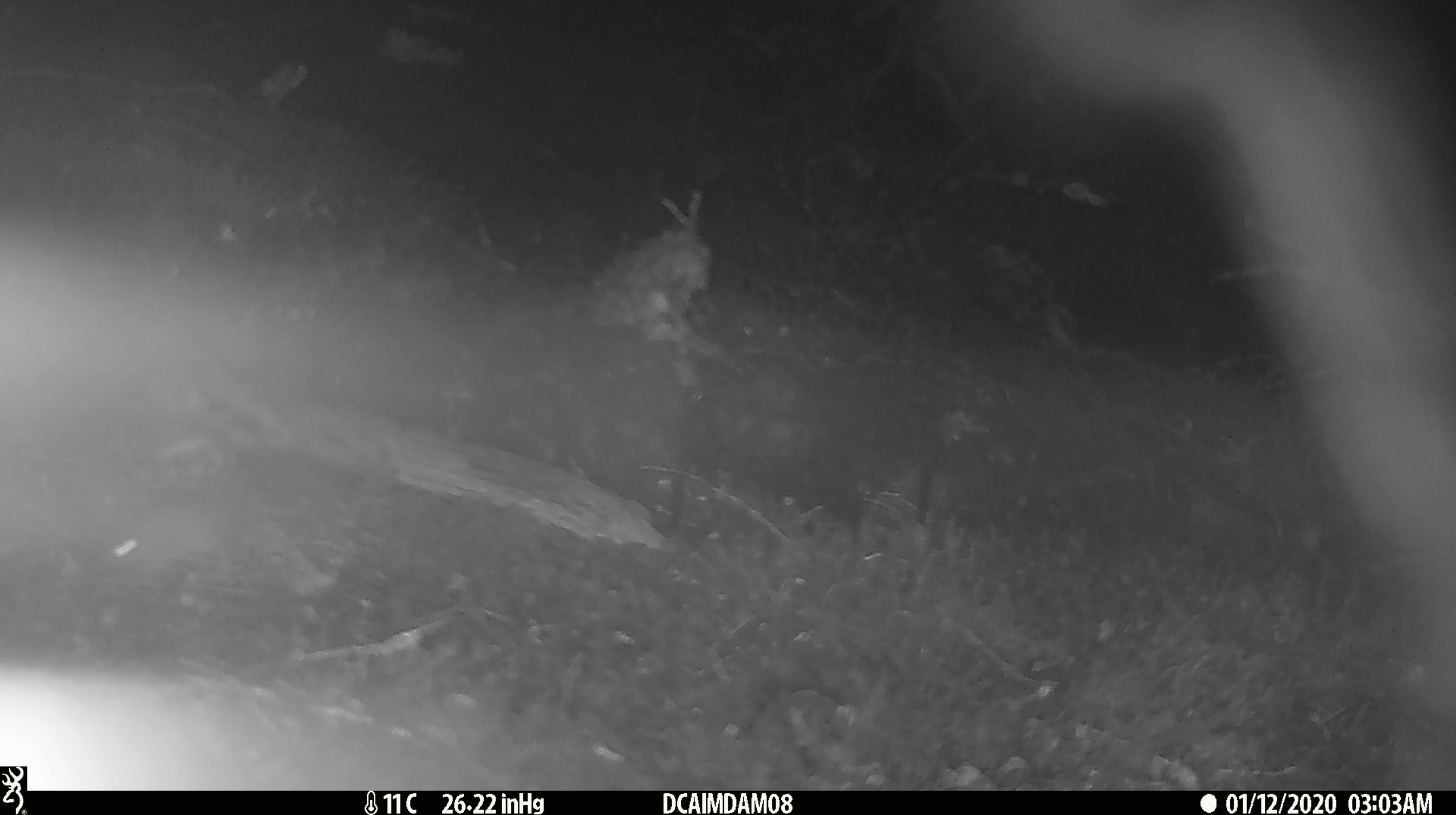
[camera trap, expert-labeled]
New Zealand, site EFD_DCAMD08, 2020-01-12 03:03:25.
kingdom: Animalia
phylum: Chordata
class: Mammalia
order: Rodentia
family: Muridae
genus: Mus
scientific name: Mus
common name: mouse